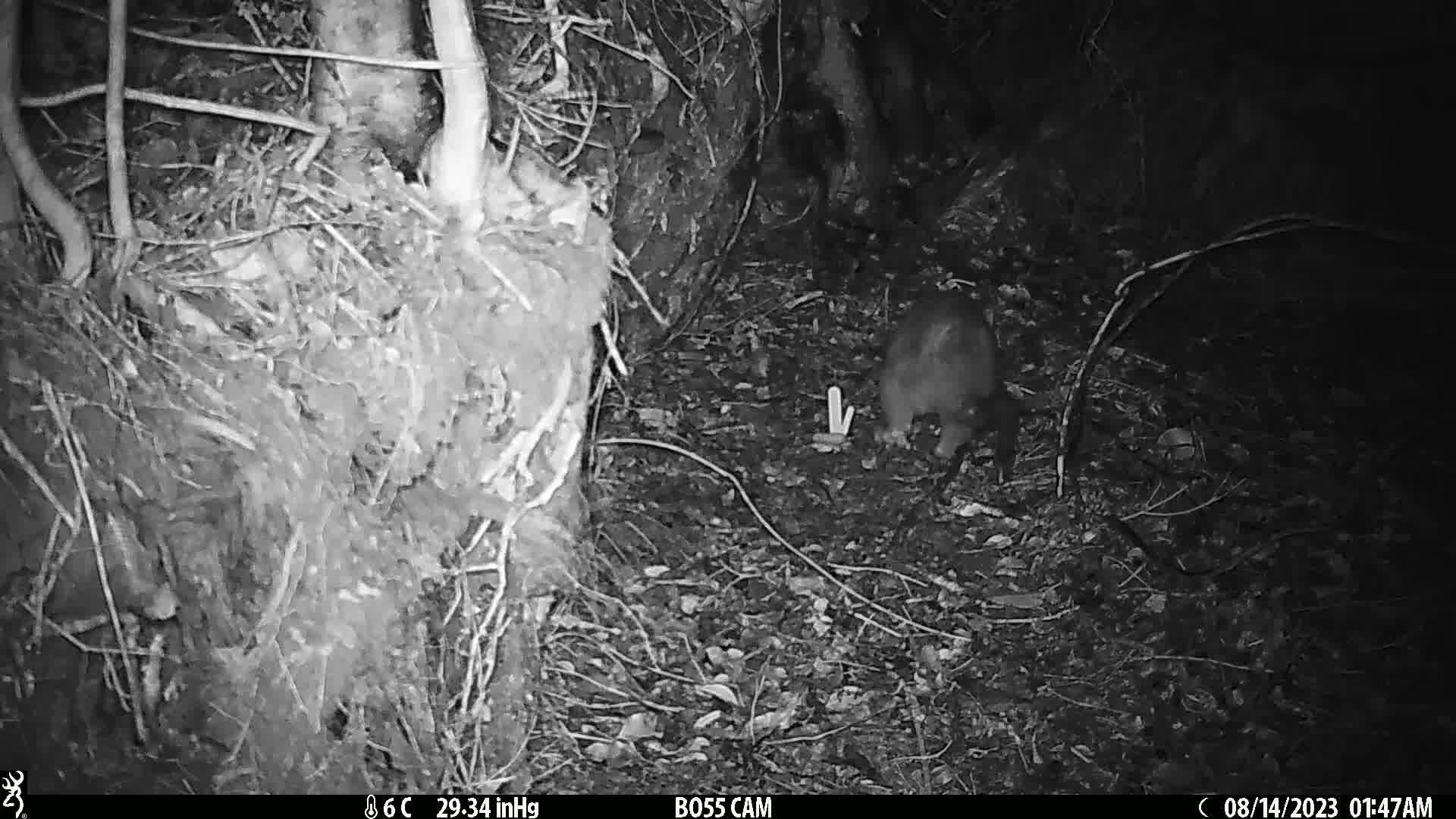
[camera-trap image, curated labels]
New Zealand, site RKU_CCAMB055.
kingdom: Animalia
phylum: Chordata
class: Mammalia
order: Diprotodontia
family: Phalangeridae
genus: Trichosurus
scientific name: Trichosurus vulpecula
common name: common brushtail possum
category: possum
Possum (common brushtail possum) (Trichosurus vulpecula).